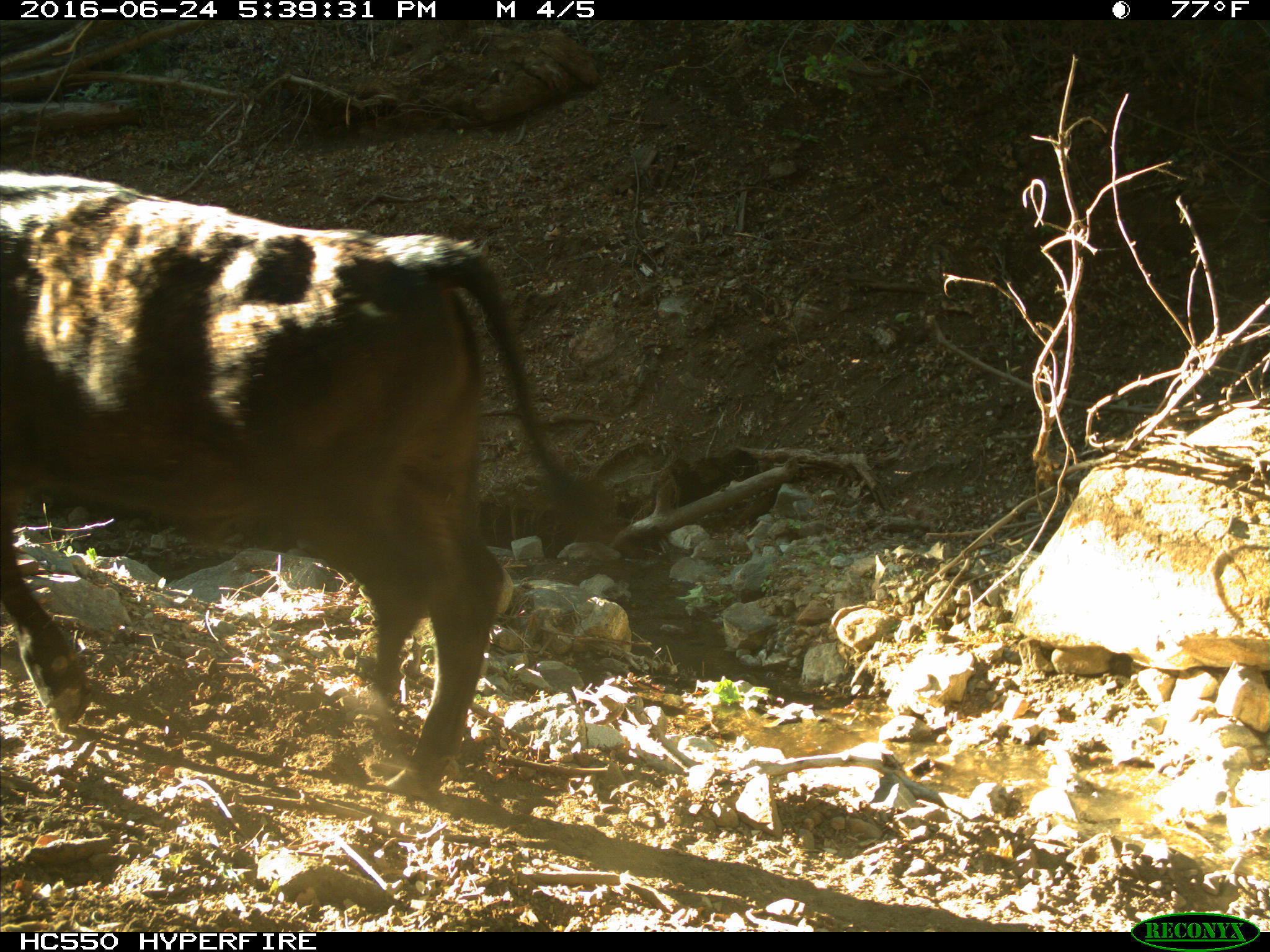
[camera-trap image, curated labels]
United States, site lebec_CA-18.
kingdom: Animalia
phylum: Chordata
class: Mammalia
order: Artiodactyla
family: Bovidae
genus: Bos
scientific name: Bos taurus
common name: domestic cow